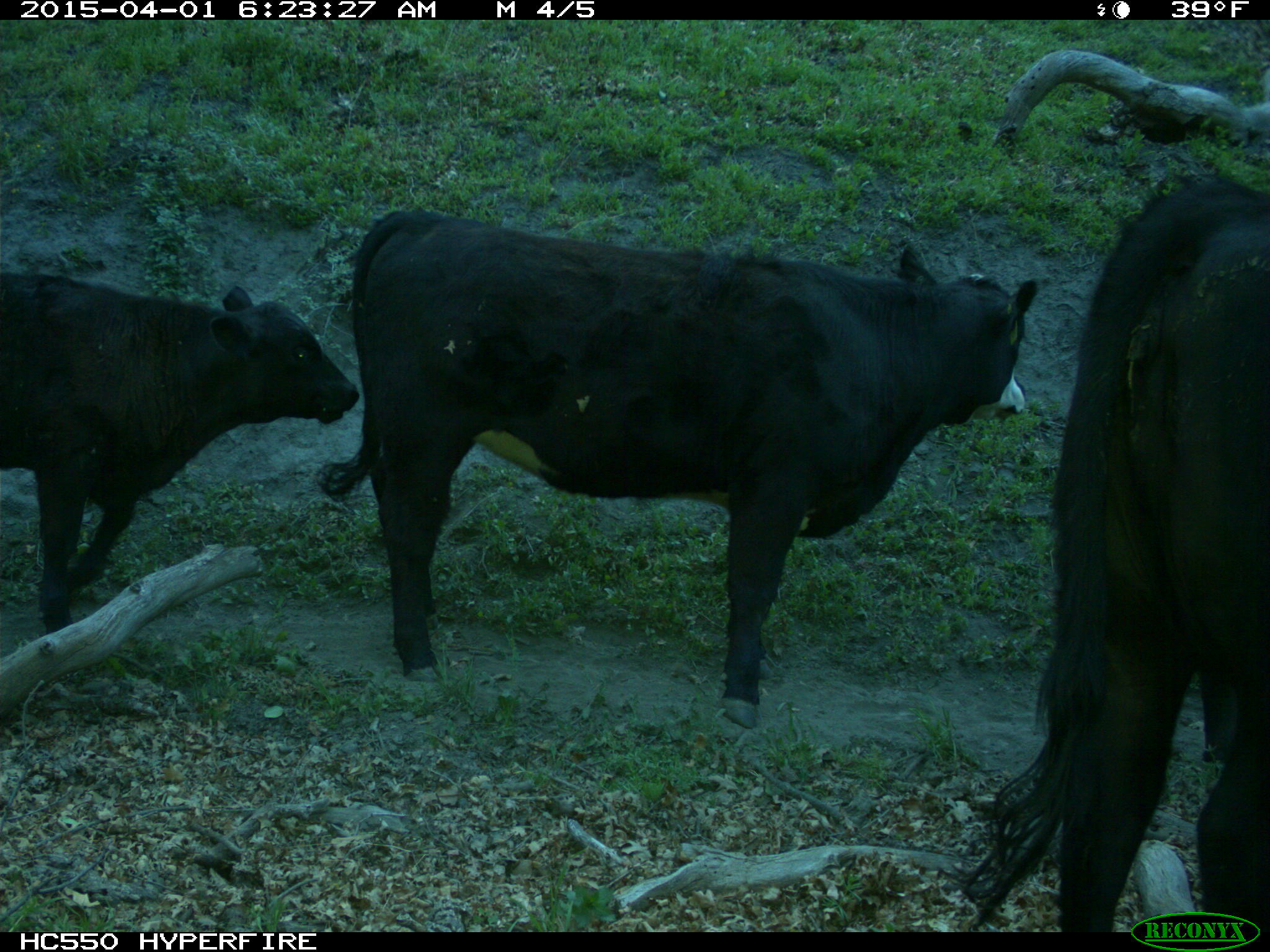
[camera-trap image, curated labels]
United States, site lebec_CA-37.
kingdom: Animalia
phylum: Chordata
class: Mammalia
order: Artiodactyla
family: Bovidae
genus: Bos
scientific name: Bos taurus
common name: domestic cow